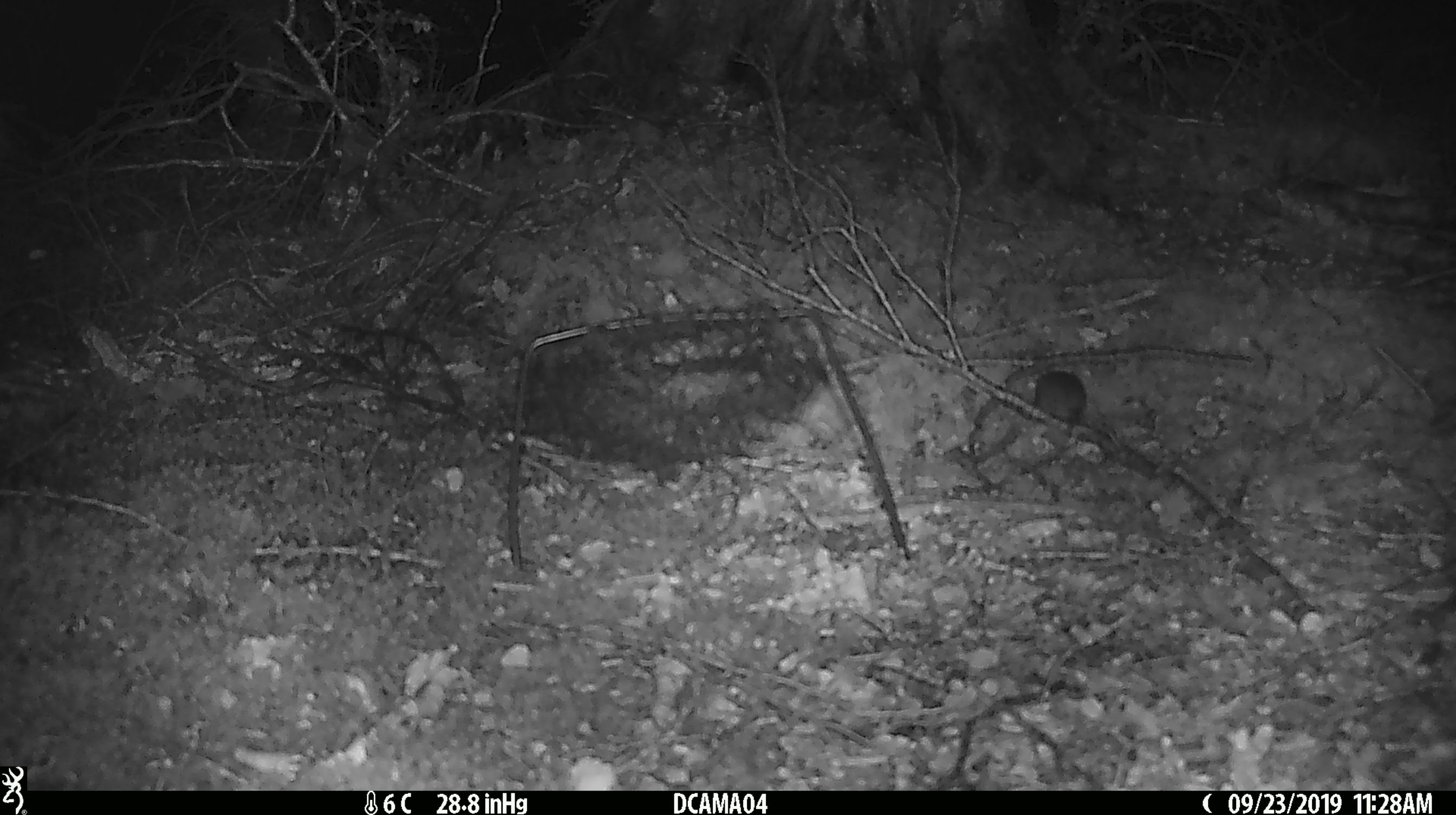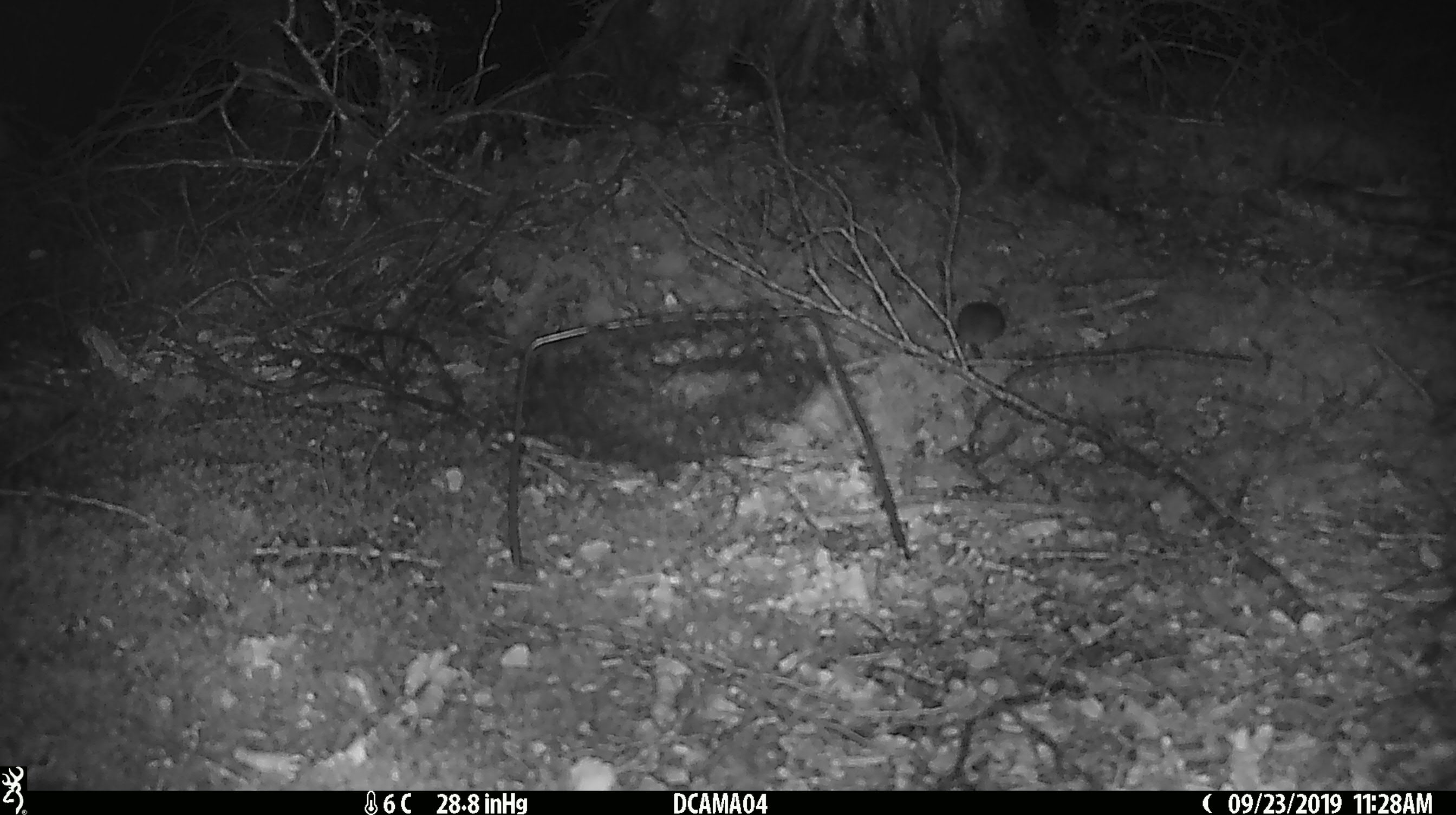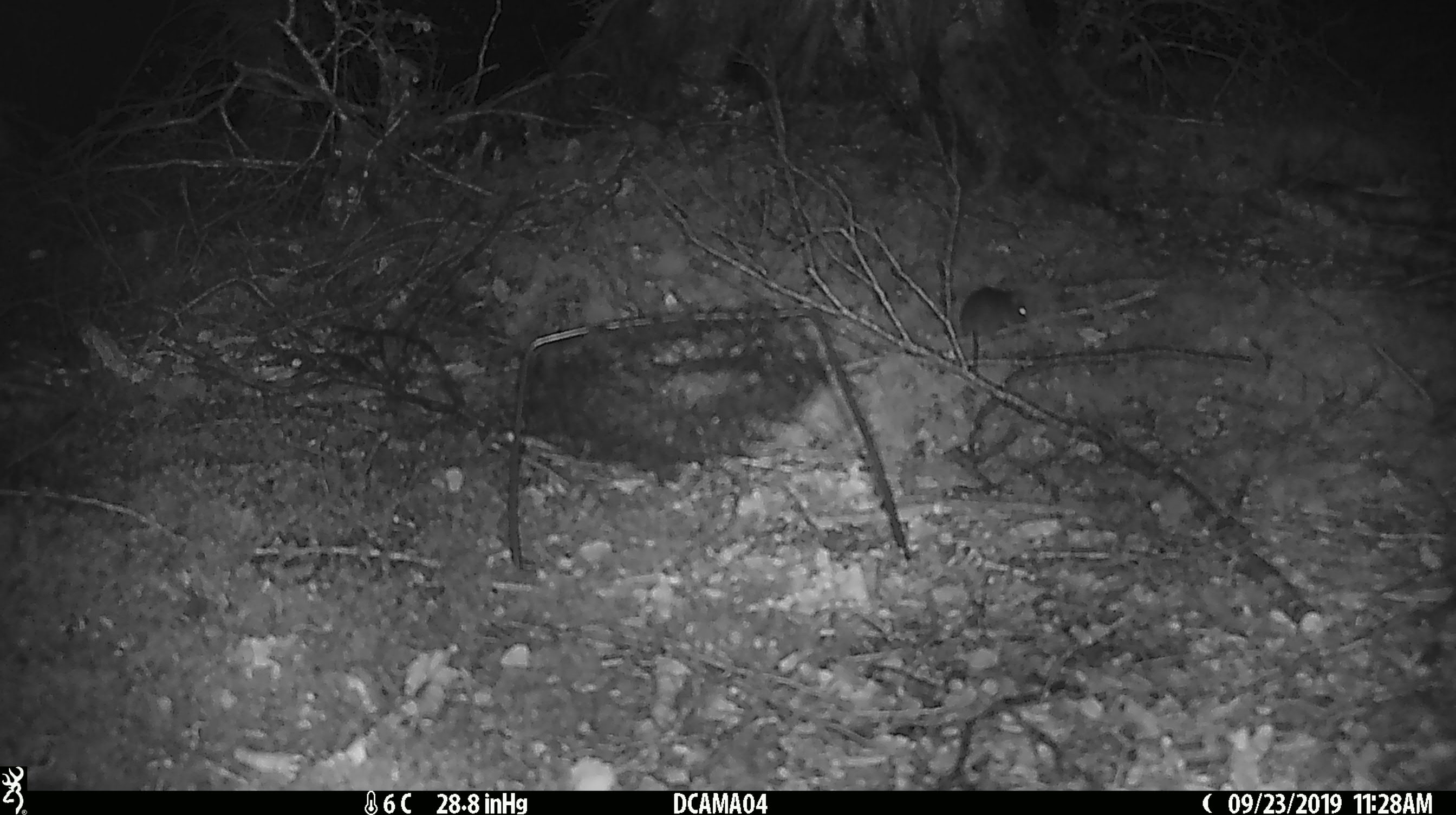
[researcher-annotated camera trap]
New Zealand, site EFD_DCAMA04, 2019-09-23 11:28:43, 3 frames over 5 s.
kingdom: Animalia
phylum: Chordata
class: Mammalia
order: Rodentia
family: Muridae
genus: Mus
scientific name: Mus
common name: mouse